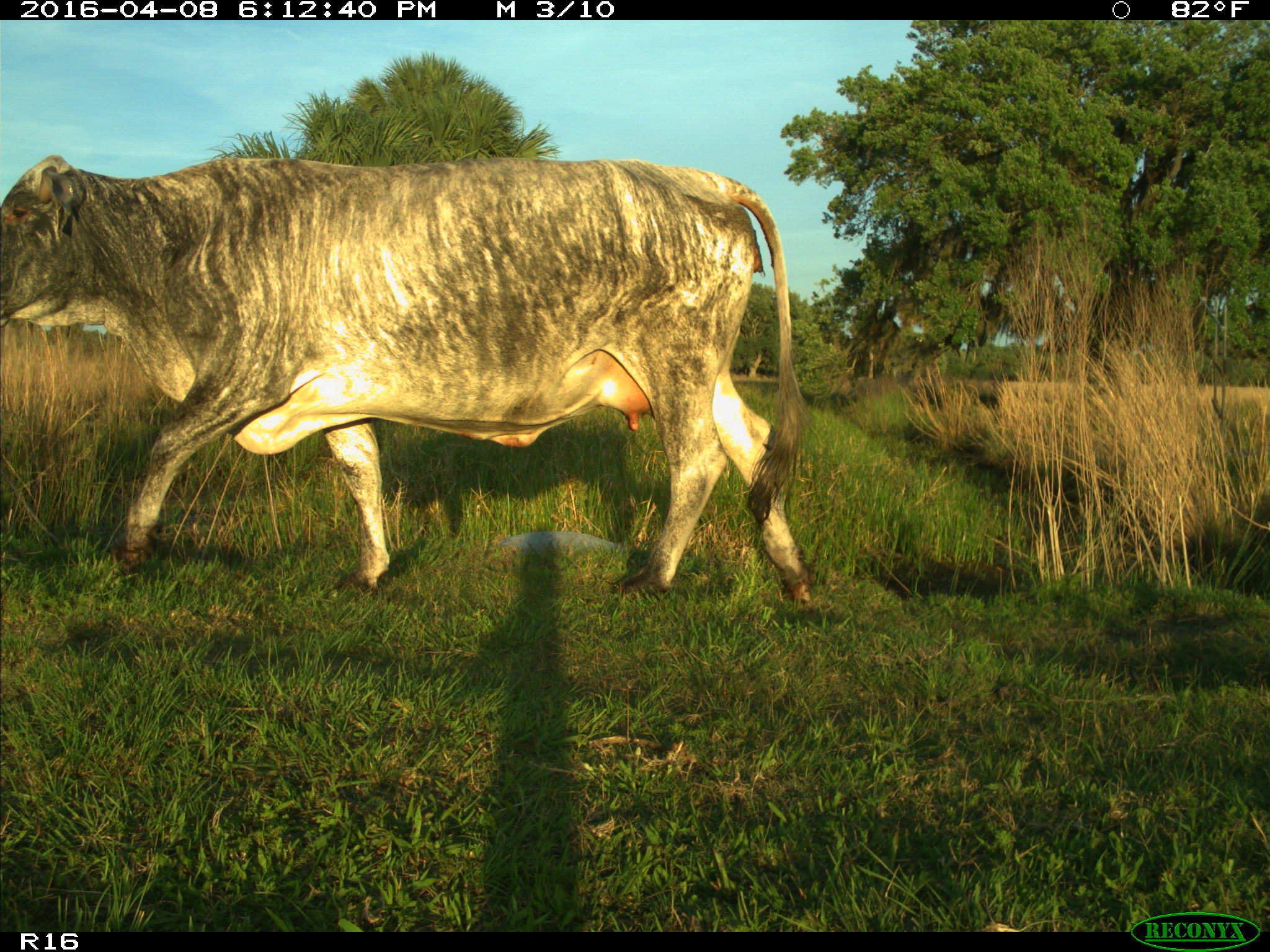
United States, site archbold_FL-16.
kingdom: Animalia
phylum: Chordata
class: Mammalia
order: Artiodactyla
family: Bovidae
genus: Bos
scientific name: Bos taurus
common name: domestic cow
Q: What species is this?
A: Bos taurus (domestic cow).